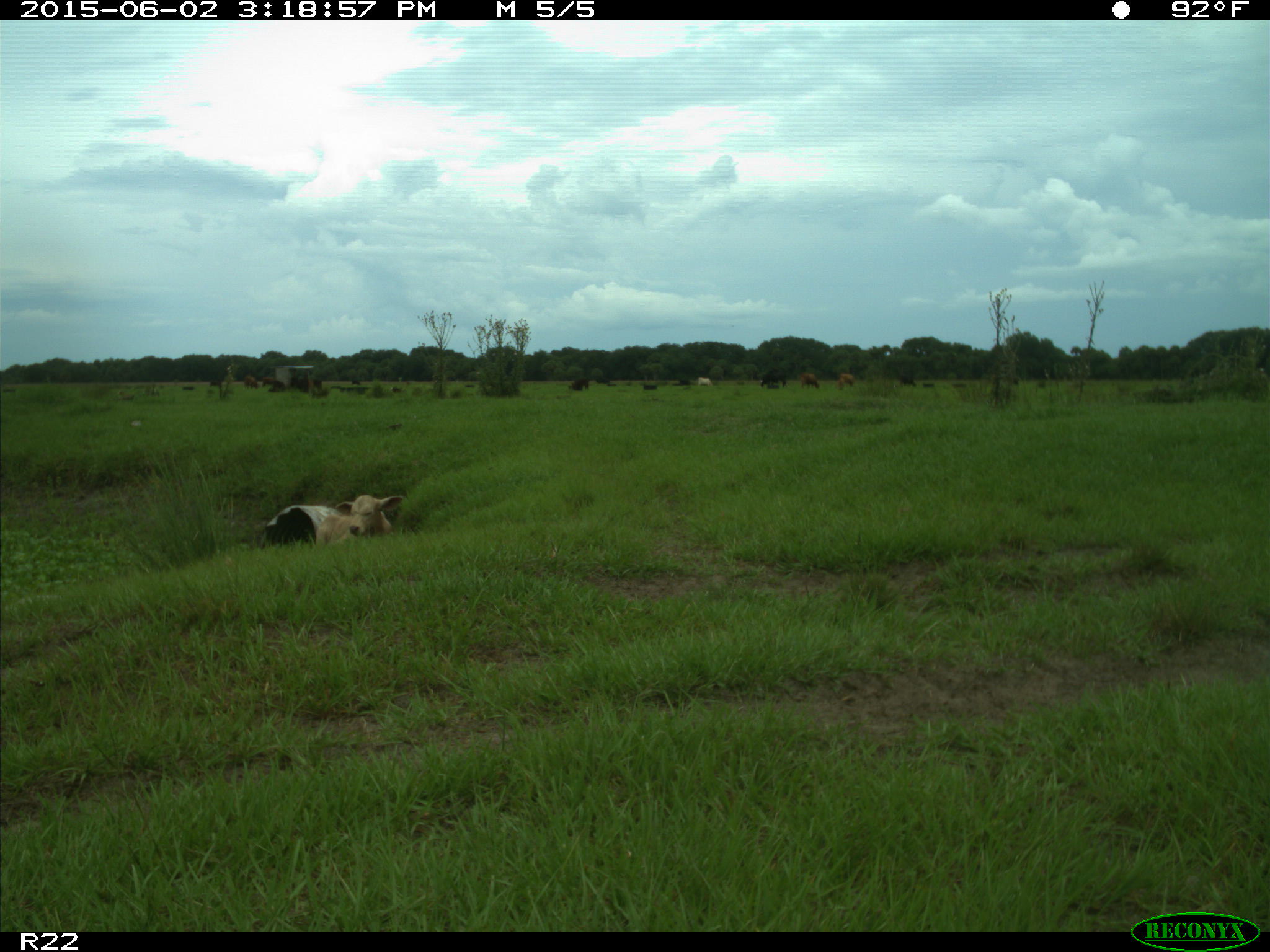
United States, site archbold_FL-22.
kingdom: Animalia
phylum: Chordata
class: Mammalia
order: Artiodactyla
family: Bovidae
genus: Bos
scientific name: Bos taurus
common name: domestic cow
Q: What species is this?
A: Bos taurus (domestic cow).